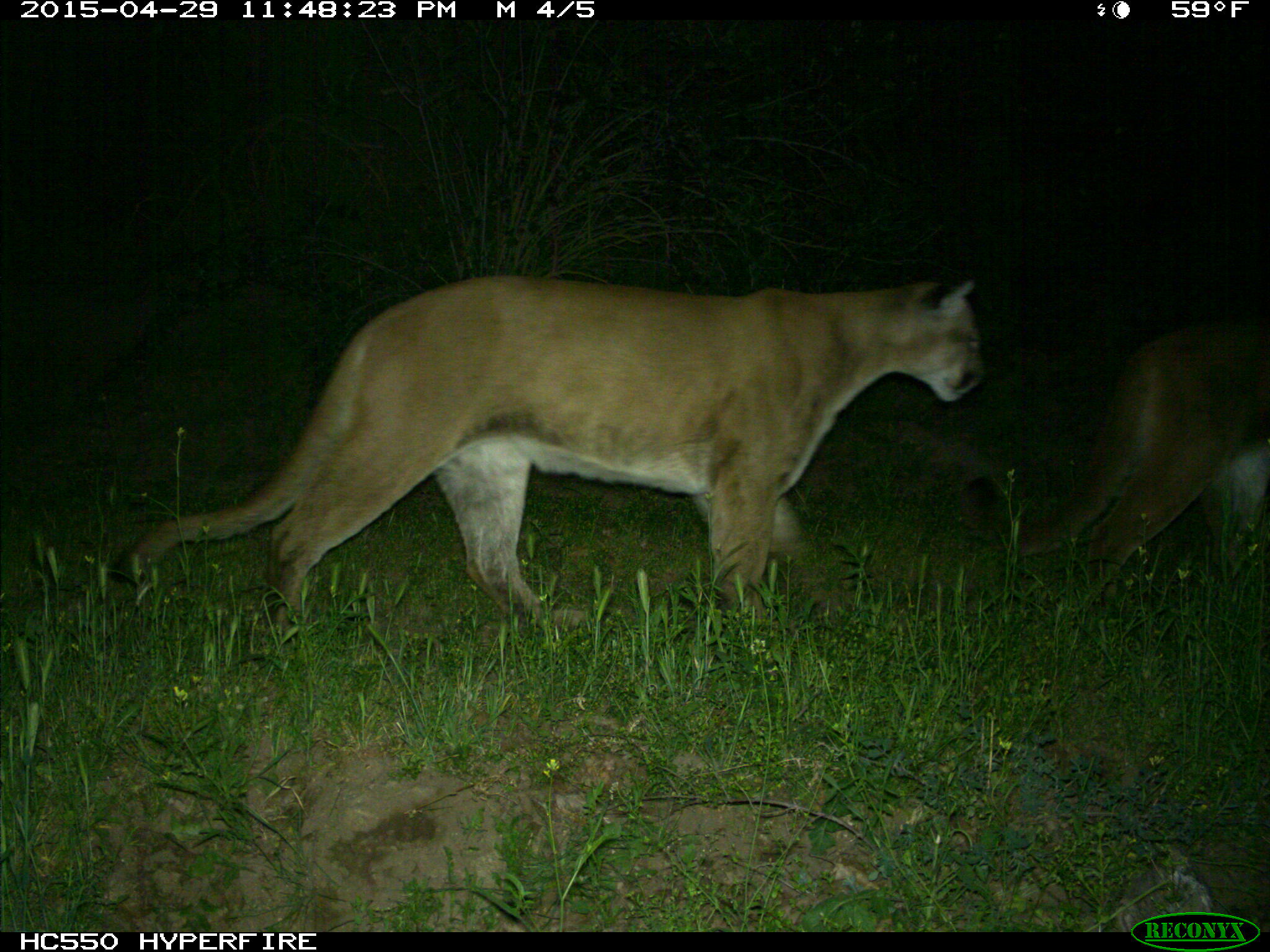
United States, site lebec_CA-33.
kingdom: Animalia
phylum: Chordata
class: Mammalia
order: Carnivora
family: Felidae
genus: Puma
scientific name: Puma concolor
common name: mountain lion